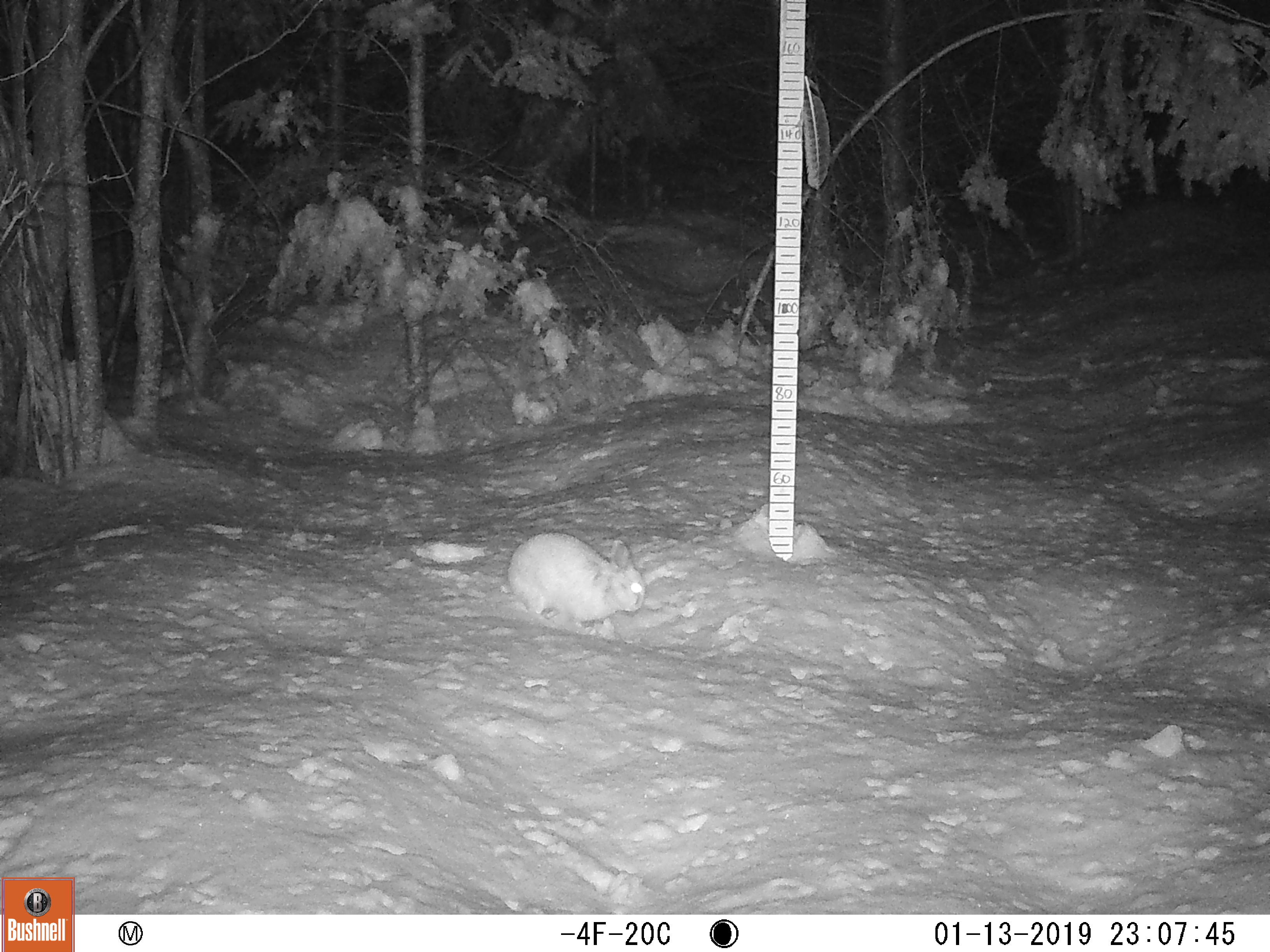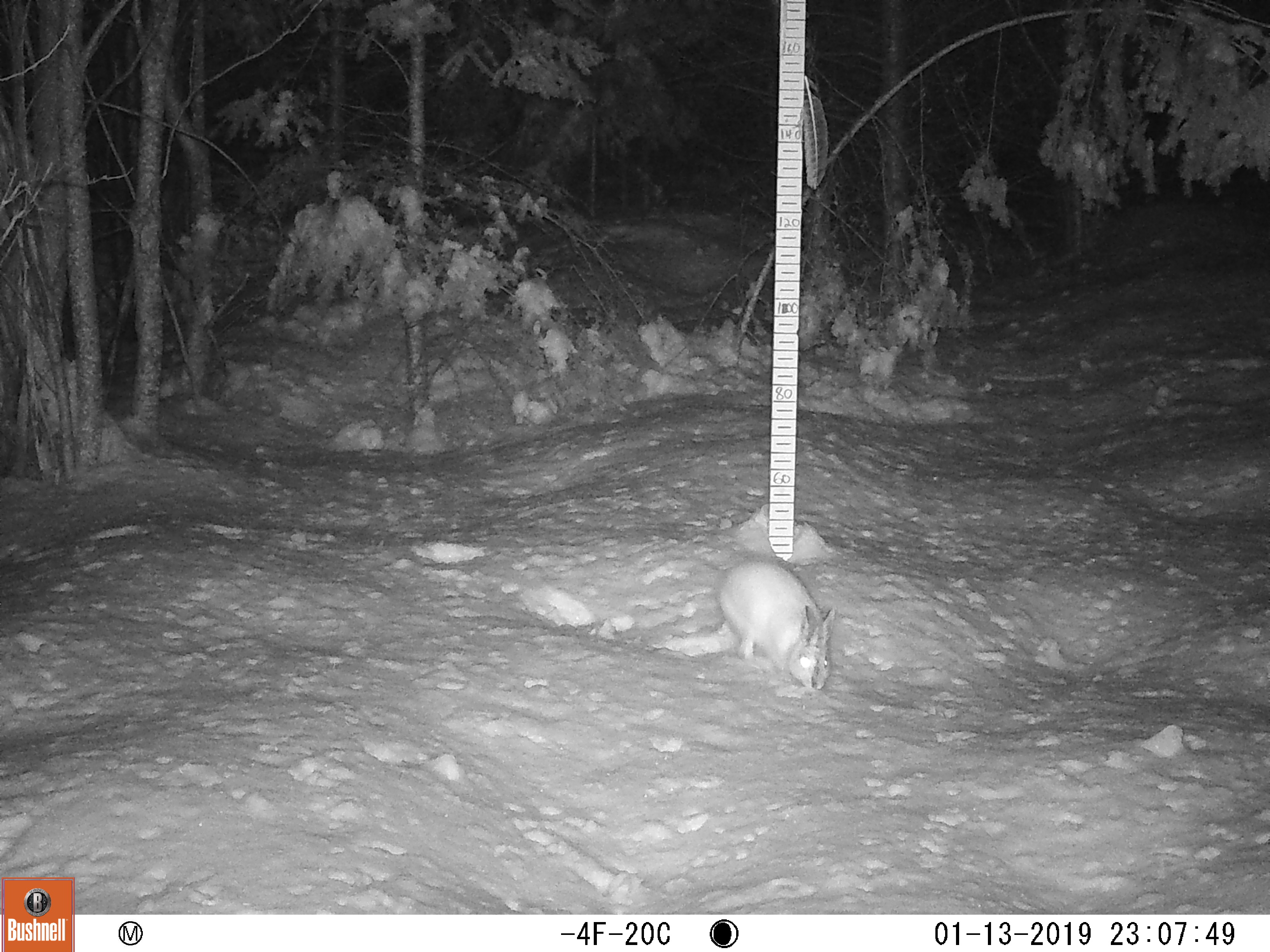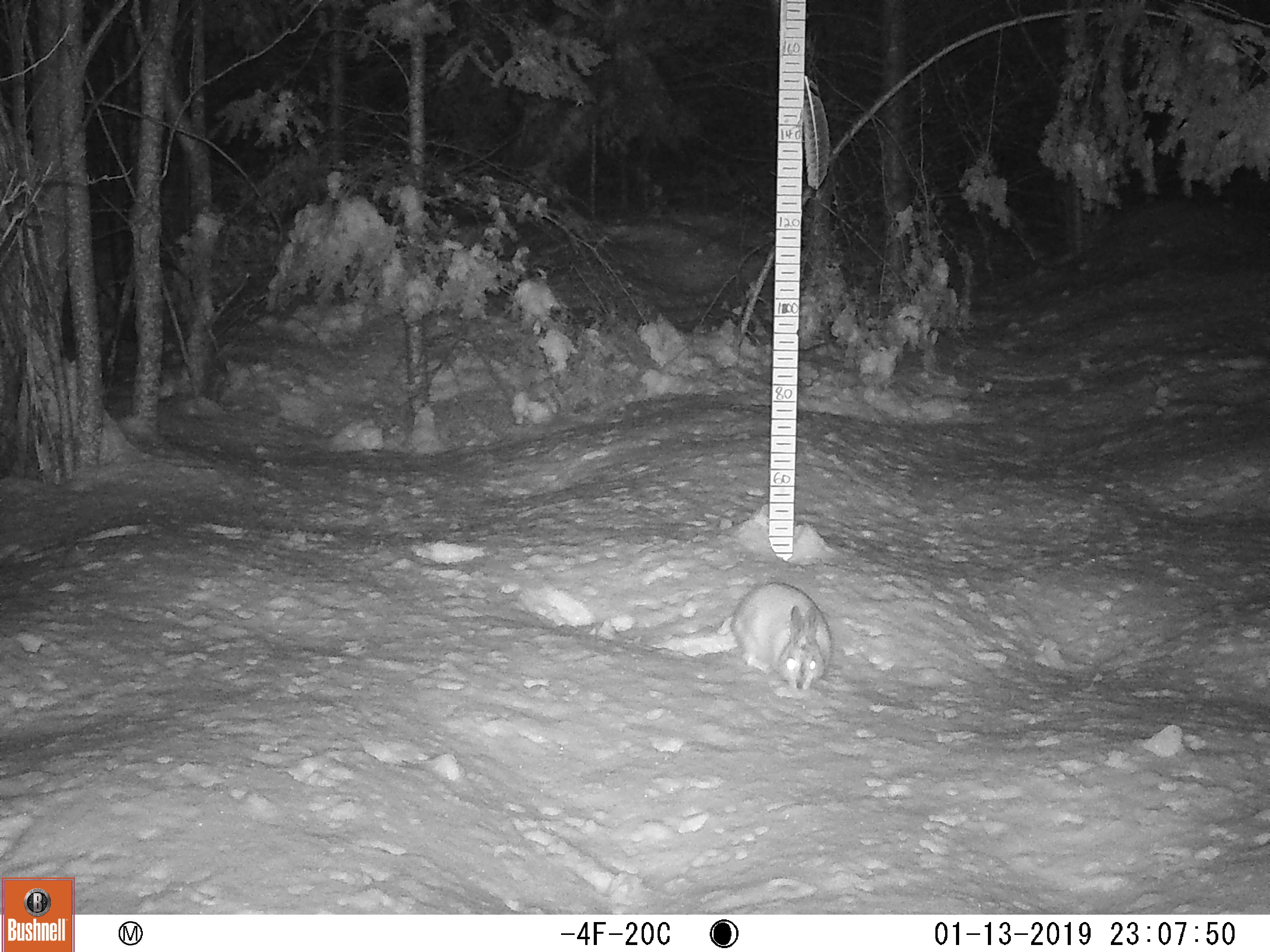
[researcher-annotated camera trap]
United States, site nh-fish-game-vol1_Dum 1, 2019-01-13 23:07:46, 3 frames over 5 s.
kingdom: Animalia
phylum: Chordata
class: Mammalia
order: Lagomorpha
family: Leporidae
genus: Lepus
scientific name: Lepus americanus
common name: snowshoe hare